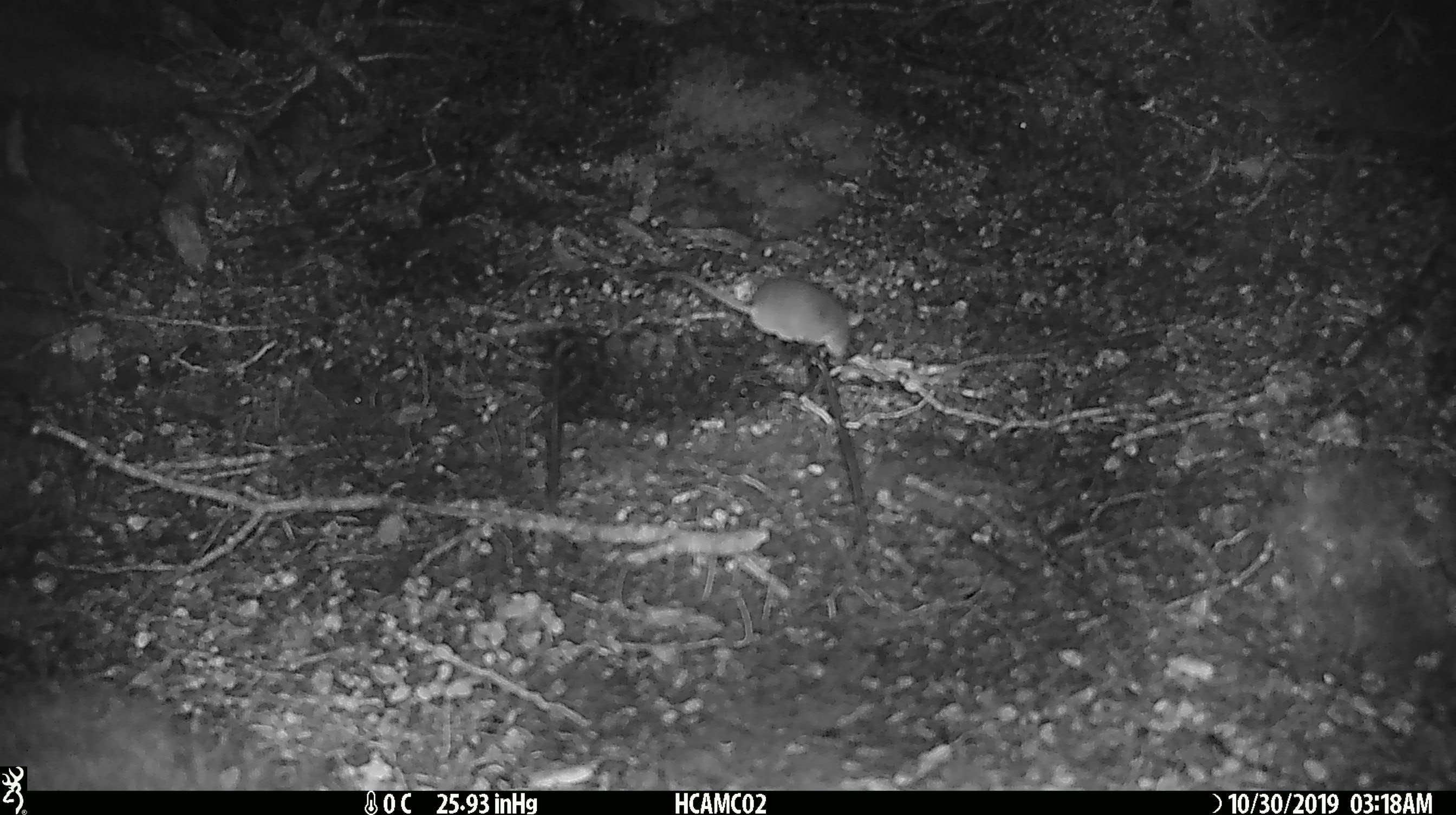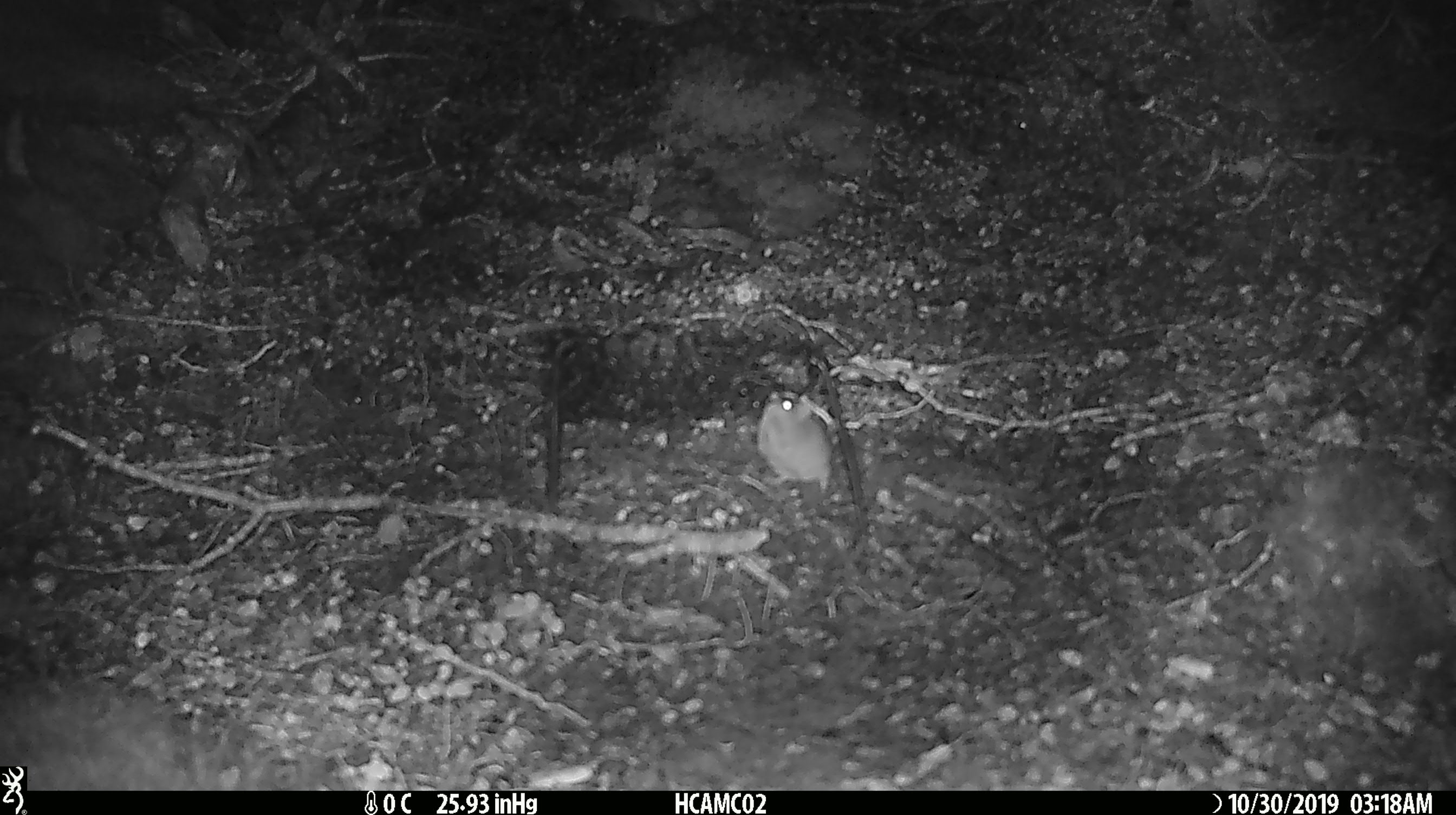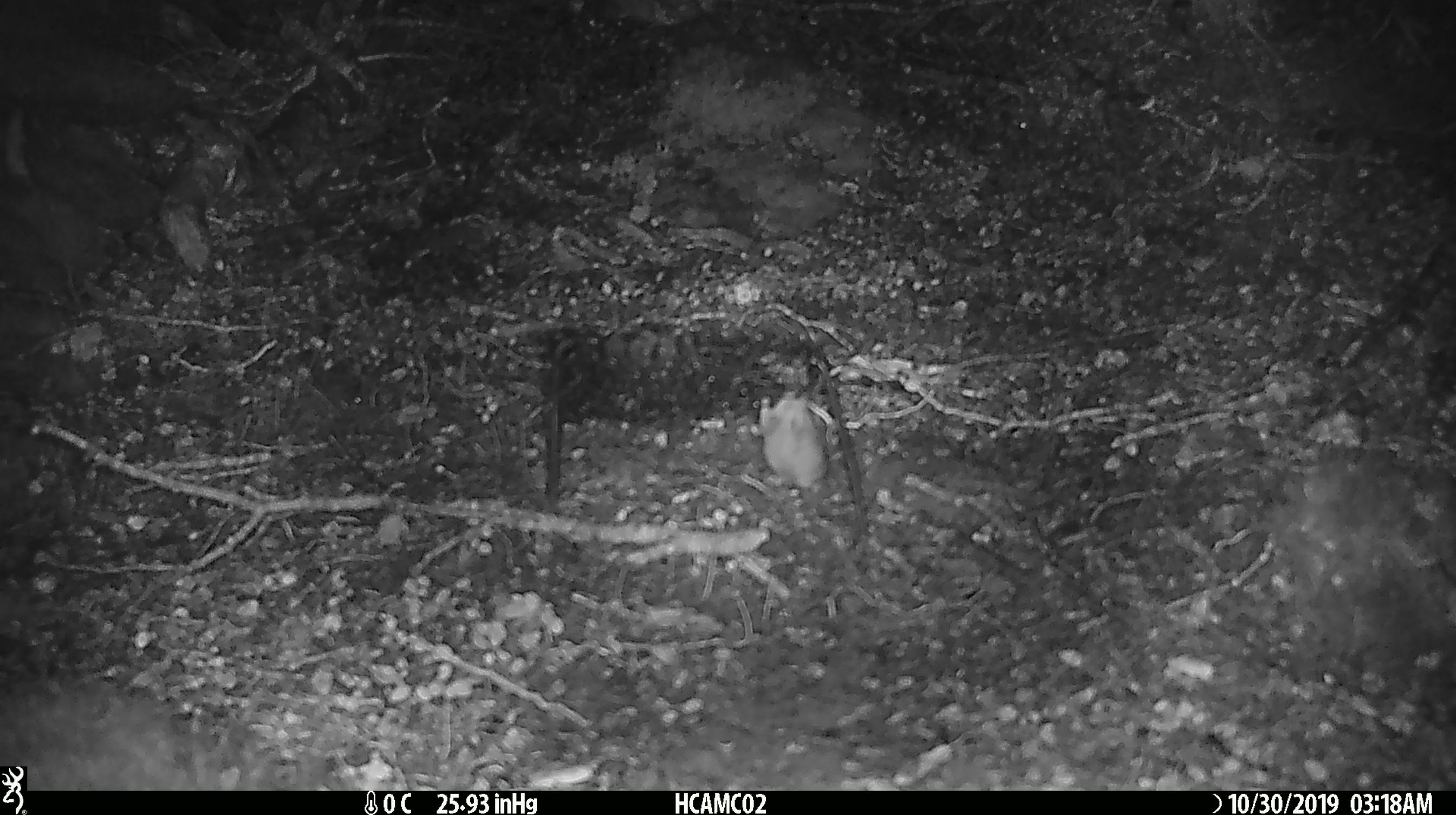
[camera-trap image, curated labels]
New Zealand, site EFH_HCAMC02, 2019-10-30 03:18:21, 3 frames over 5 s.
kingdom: Animalia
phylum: Chordata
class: Mammalia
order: Rodentia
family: Muridae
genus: Mus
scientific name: Mus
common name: mouse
Mouse (Mus).